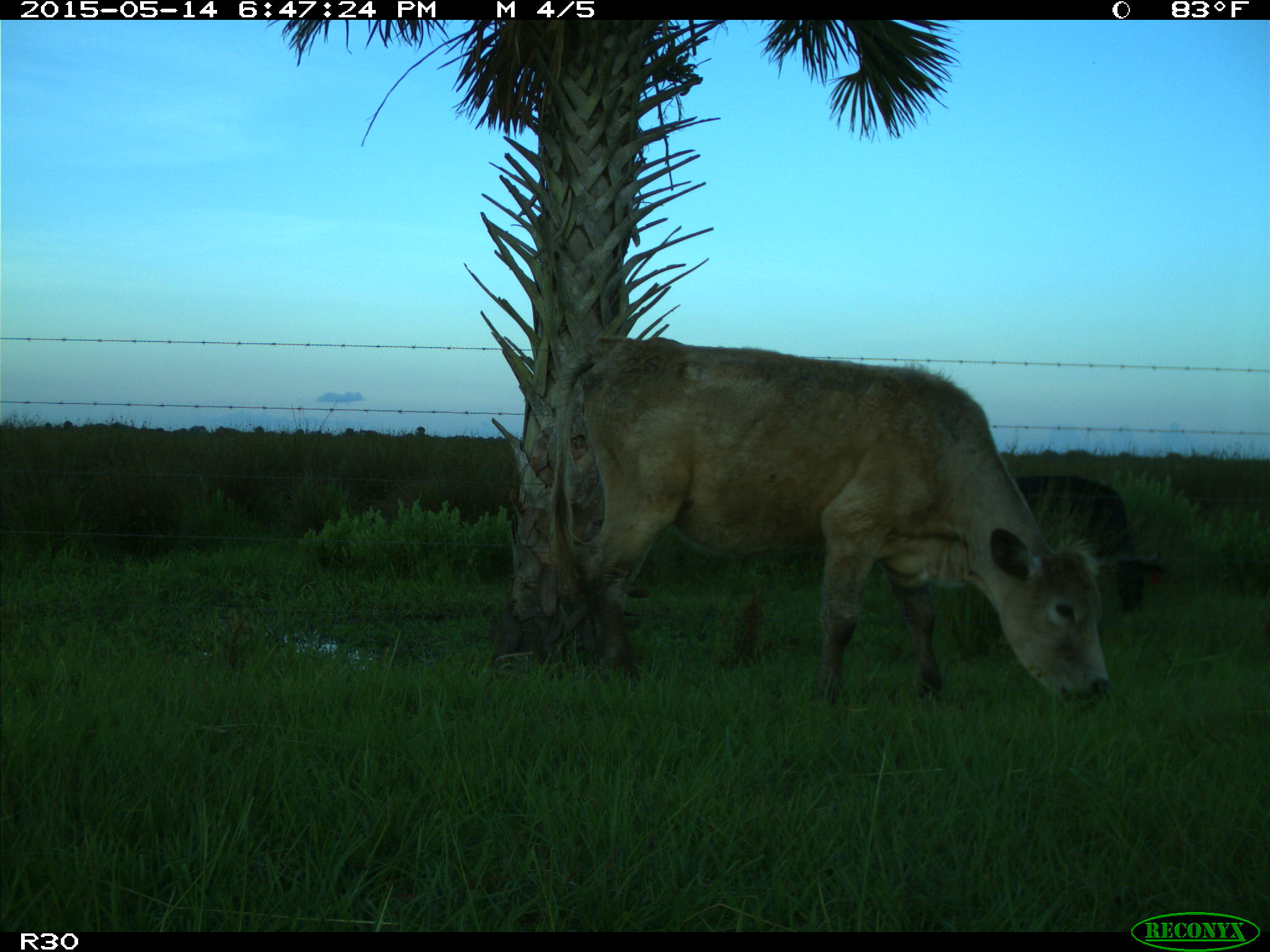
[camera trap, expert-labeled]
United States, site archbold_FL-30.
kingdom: Animalia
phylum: Chordata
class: Mammalia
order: Artiodactyla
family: Bovidae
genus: Bos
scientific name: Bos taurus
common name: domestic cow